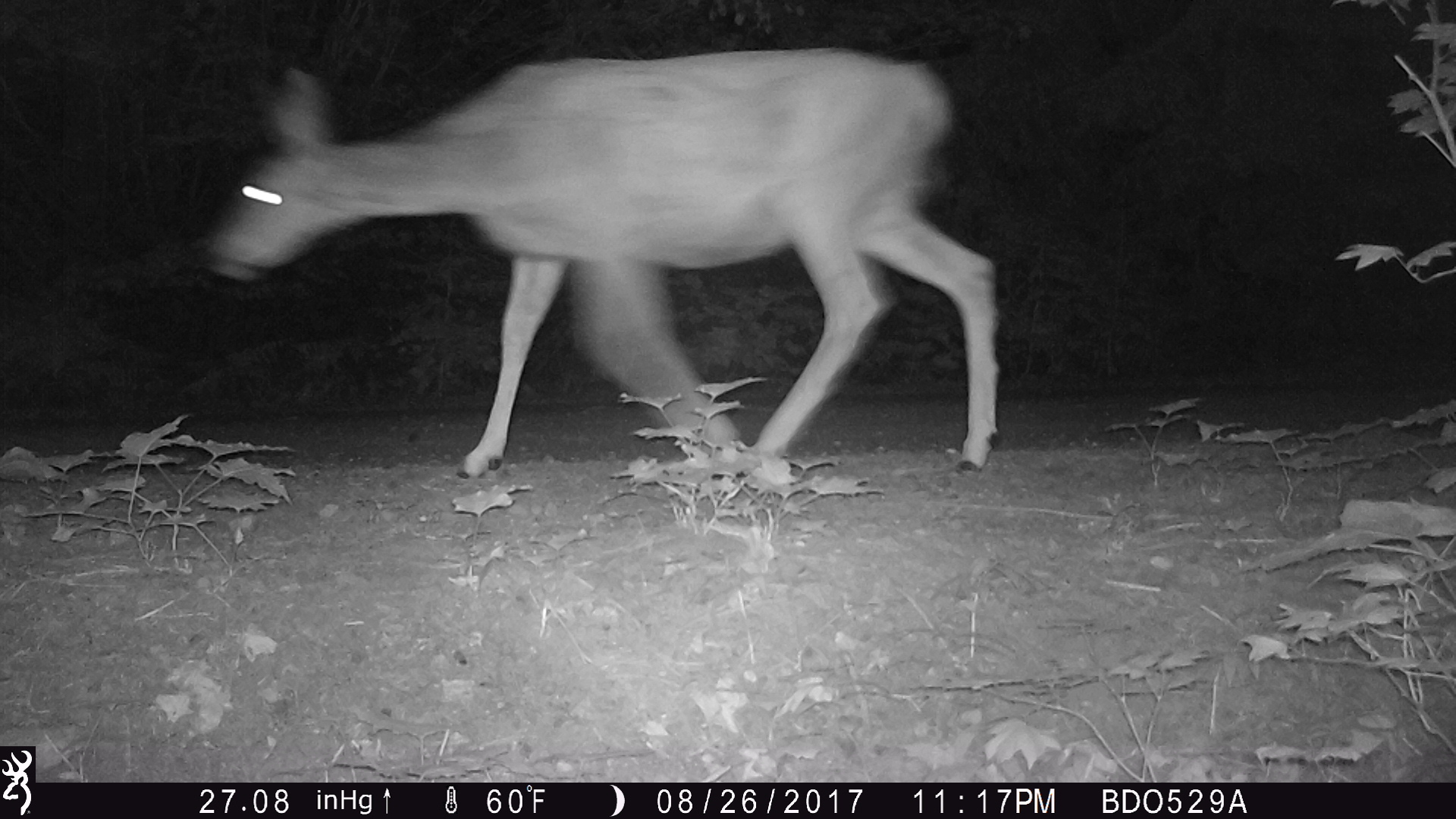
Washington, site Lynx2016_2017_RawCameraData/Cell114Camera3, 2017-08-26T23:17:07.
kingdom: Animalia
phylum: Chordata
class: Mammalia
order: Artiodactyla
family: Cervidae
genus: Odocoileus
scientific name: Odocoileus hemionus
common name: mule deer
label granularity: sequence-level